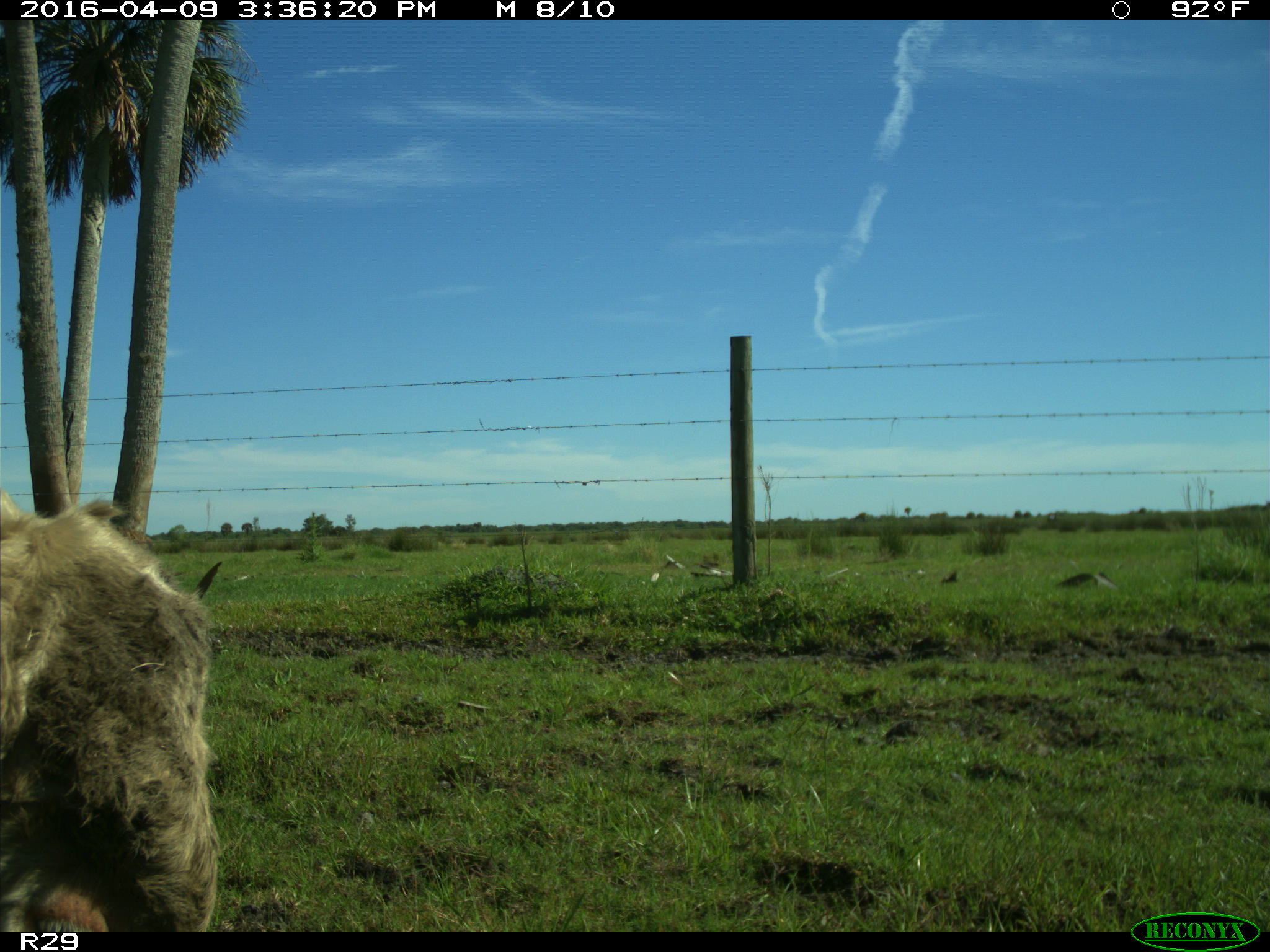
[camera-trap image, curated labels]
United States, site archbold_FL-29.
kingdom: Animalia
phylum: Chordata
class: Mammalia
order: Artiodactyla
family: Bovidae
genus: Bos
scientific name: Bos taurus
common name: domestic cow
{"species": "Bos taurus (domestic cow)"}